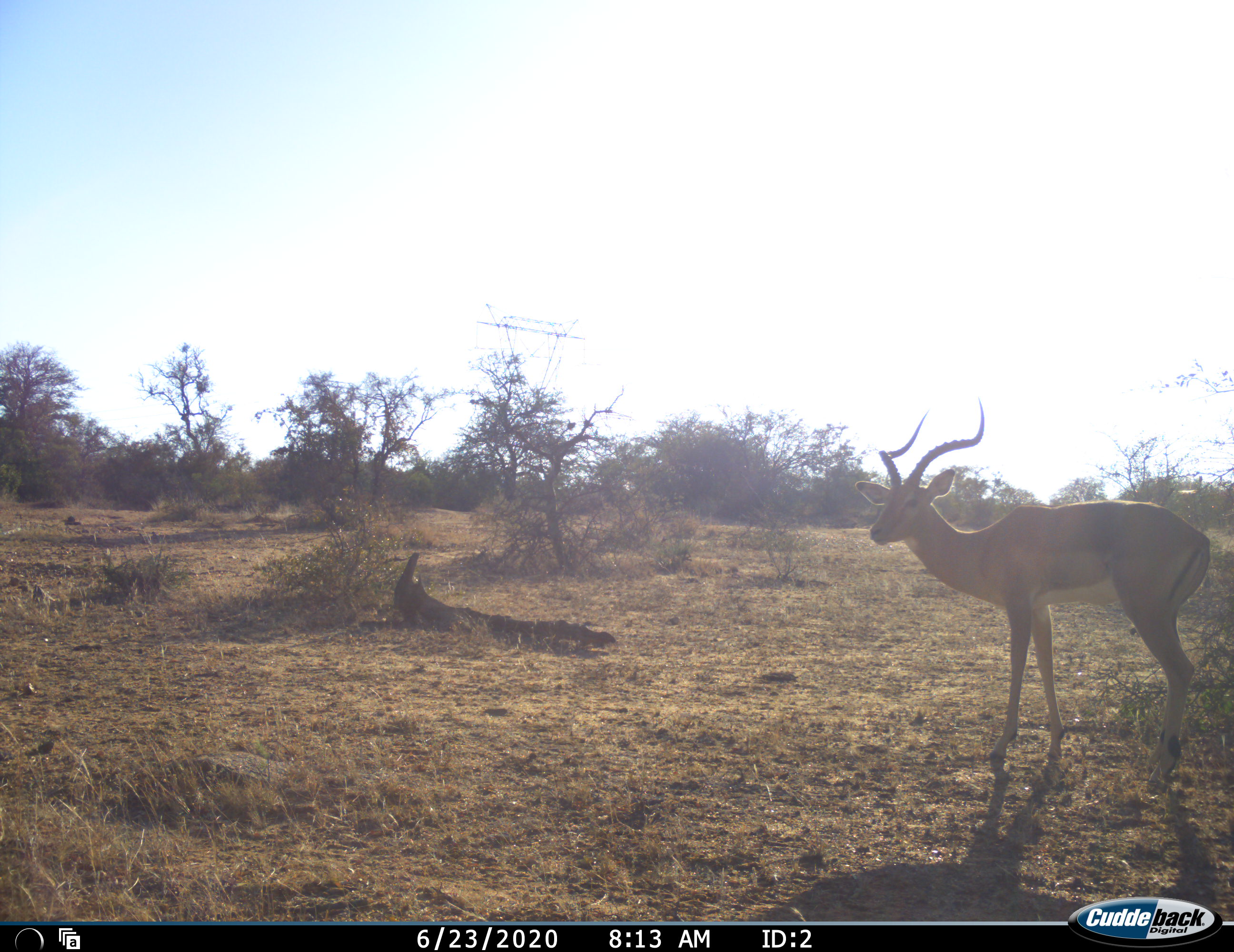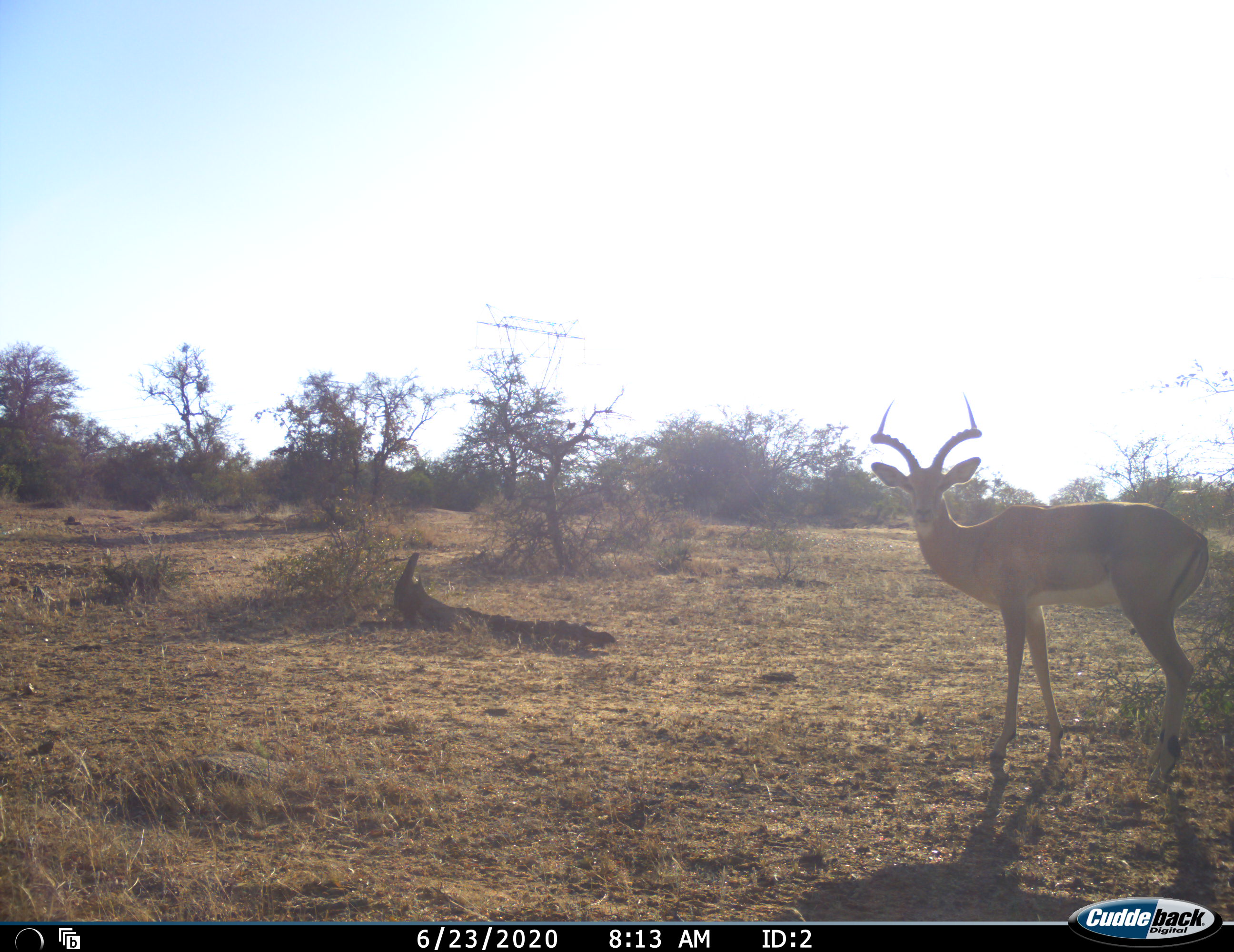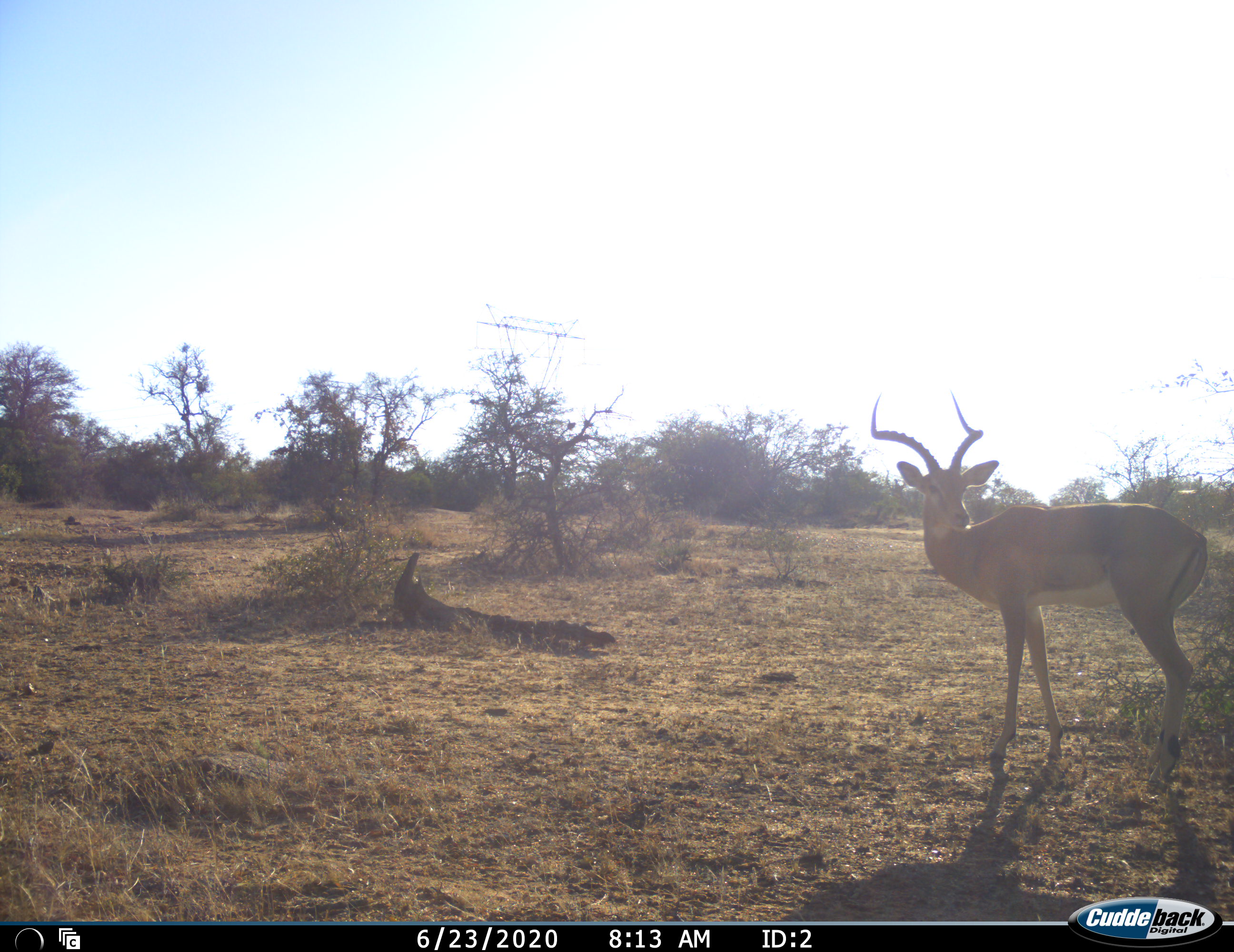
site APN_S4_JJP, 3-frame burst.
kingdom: Animalia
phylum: Chordata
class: Mammalia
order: Artiodactyla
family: Bovidae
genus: Aepyceros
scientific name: Aepyceros melampus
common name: impala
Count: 1.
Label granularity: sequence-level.